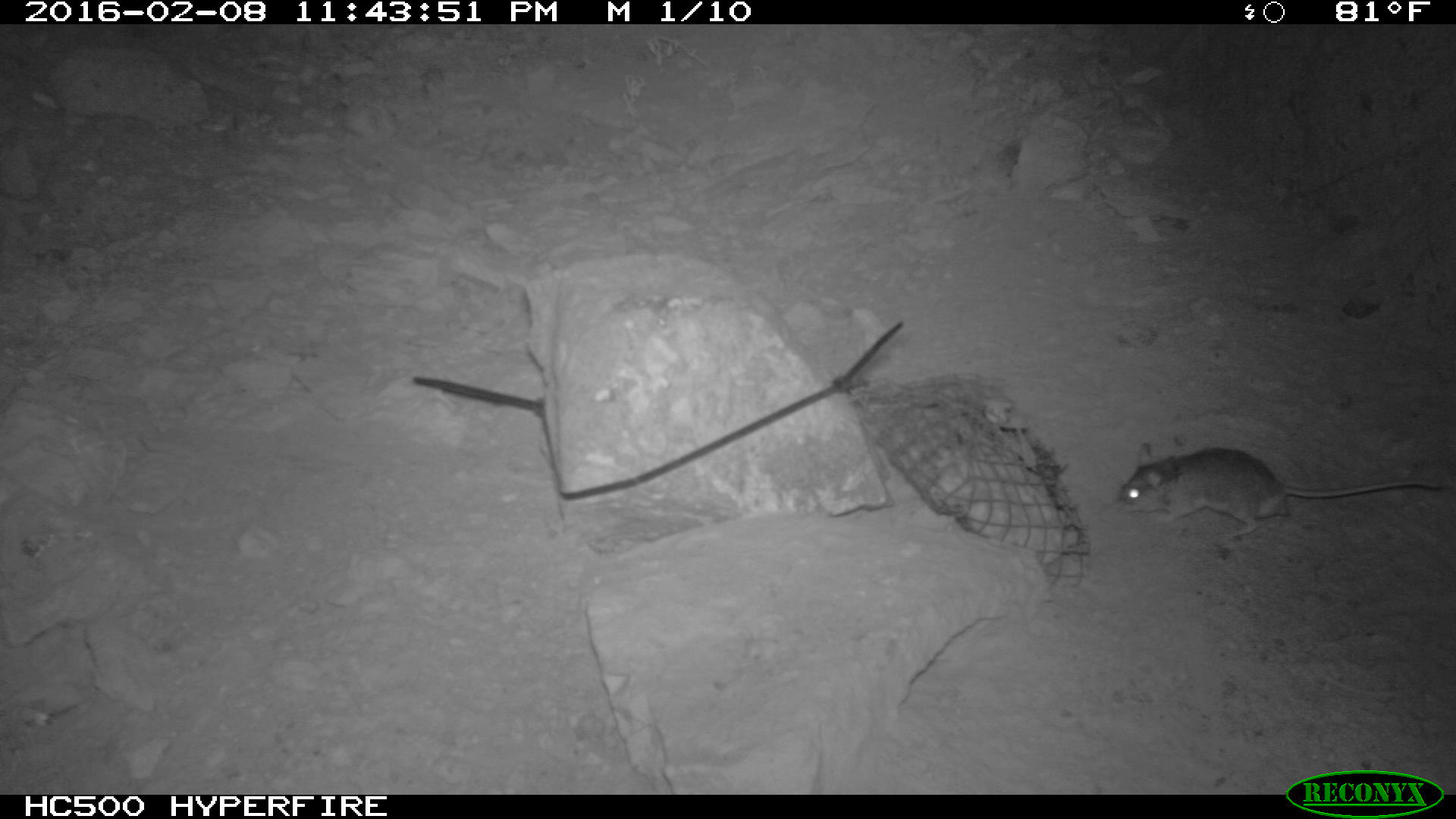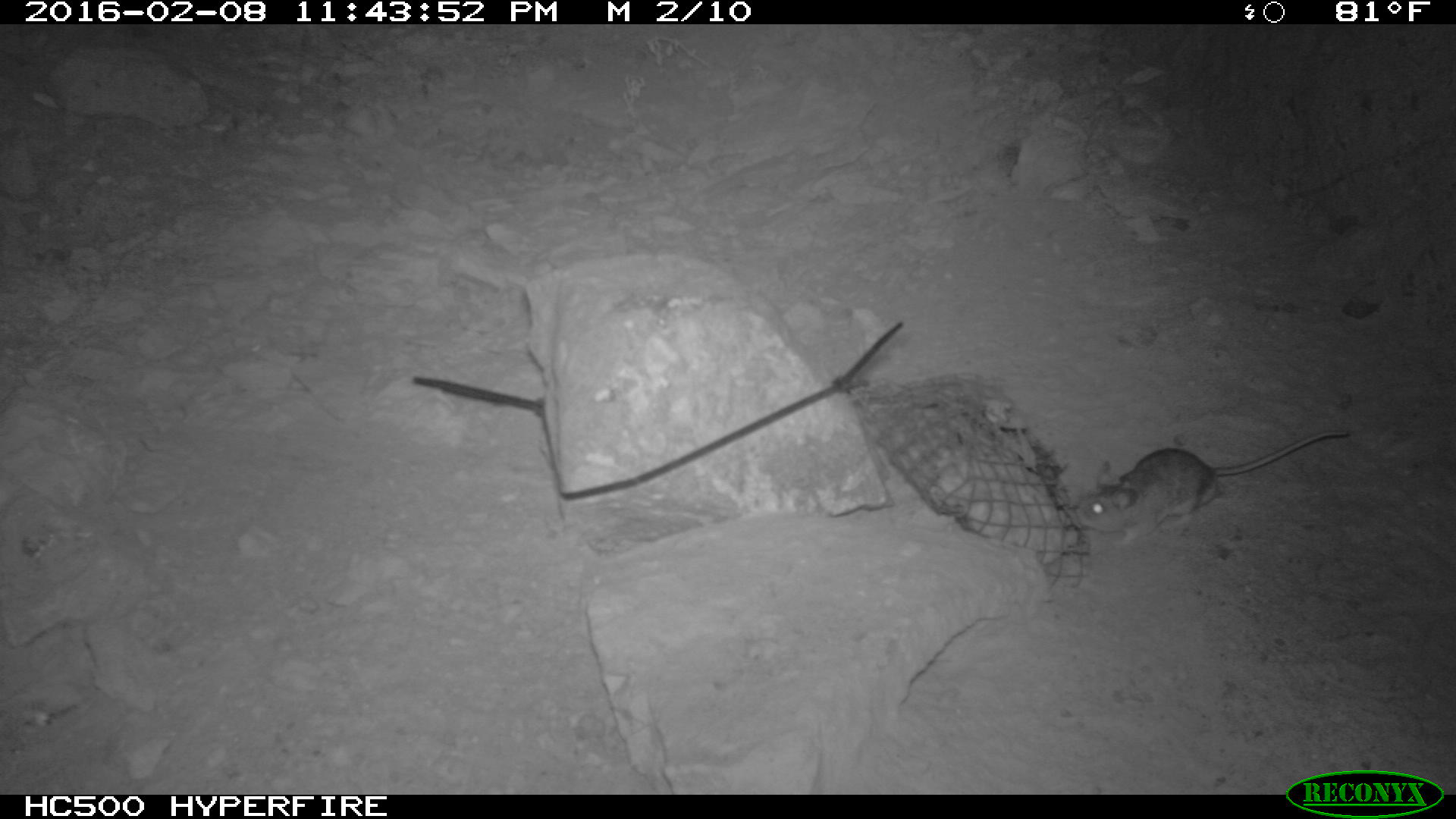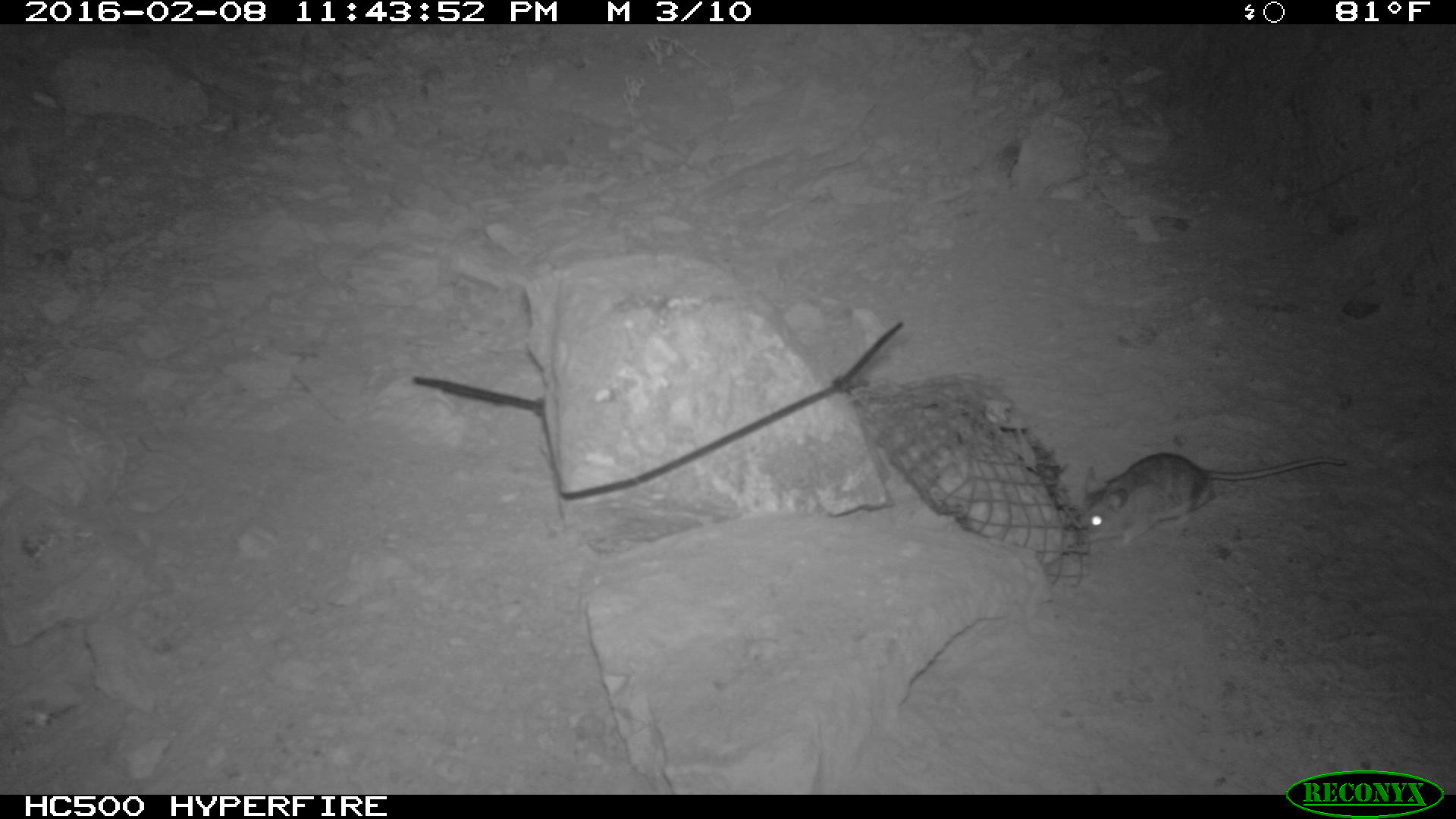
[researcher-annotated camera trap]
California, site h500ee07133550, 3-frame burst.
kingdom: Animalia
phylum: Chordata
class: Mammalia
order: Rodentia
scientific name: Rodentia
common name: rodent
Rodent (Rodentia).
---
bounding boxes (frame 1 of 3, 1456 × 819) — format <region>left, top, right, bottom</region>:
rodent: <region>1119, 438, 1442, 535</region>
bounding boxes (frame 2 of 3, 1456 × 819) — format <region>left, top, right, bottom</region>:
rodent: <region>1075, 430, 1349, 547</region>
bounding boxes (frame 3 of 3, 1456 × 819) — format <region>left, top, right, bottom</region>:
rodent: <region>1075, 449, 1348, 547</region>